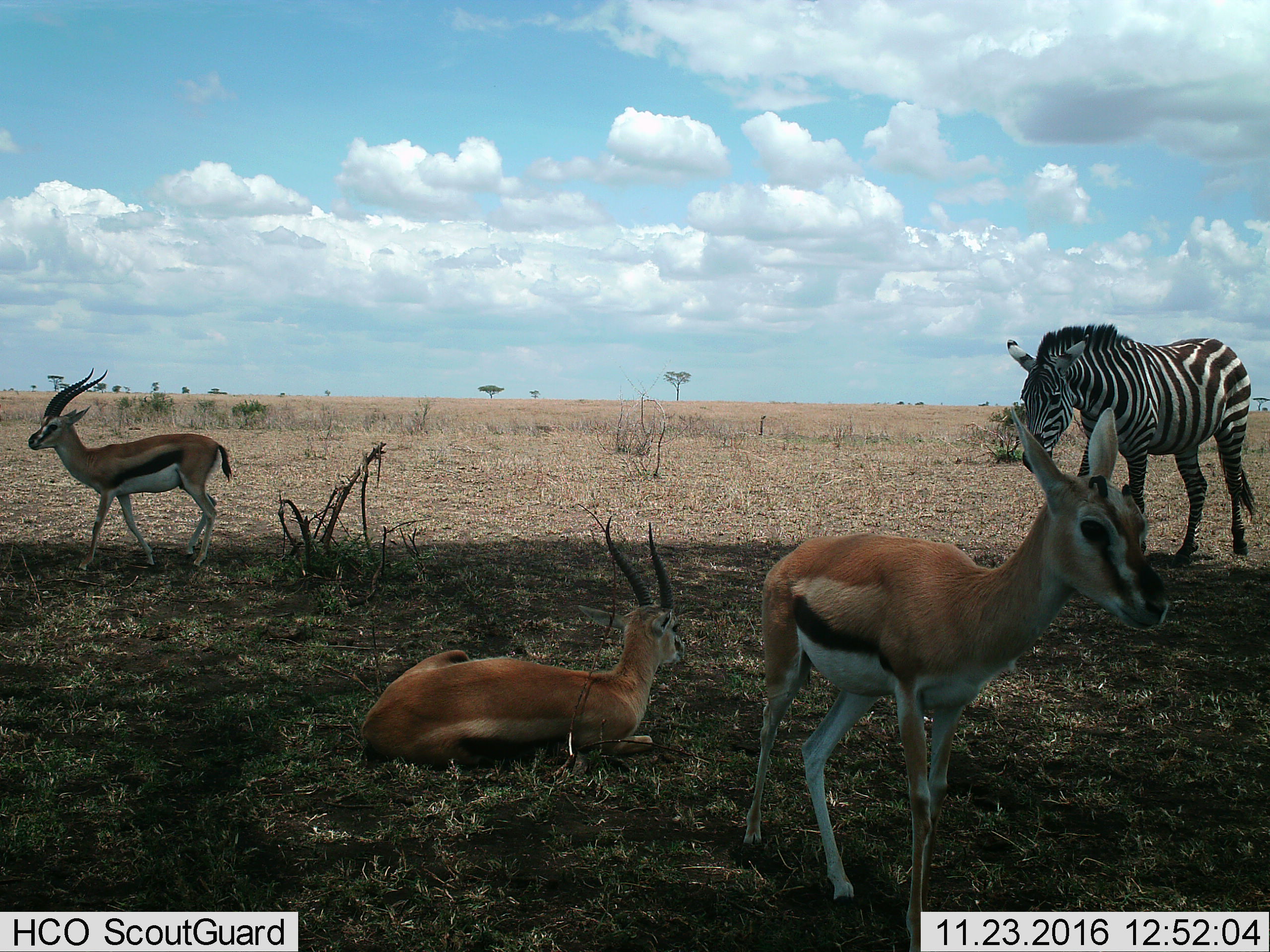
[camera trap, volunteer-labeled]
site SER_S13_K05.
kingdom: Animalia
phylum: Chordata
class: Mammalia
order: Artiodactyla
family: Bovidae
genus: Eudorcas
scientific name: Eudorcas thomsonii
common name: thomson's gazelle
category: gazellethomsons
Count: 3.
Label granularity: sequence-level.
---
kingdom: Animalia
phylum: Chordata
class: Mammalia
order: Perissodactyla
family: Equidae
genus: Equus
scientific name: Equus quagga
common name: plains zebra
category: zebraplains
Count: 1.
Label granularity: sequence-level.